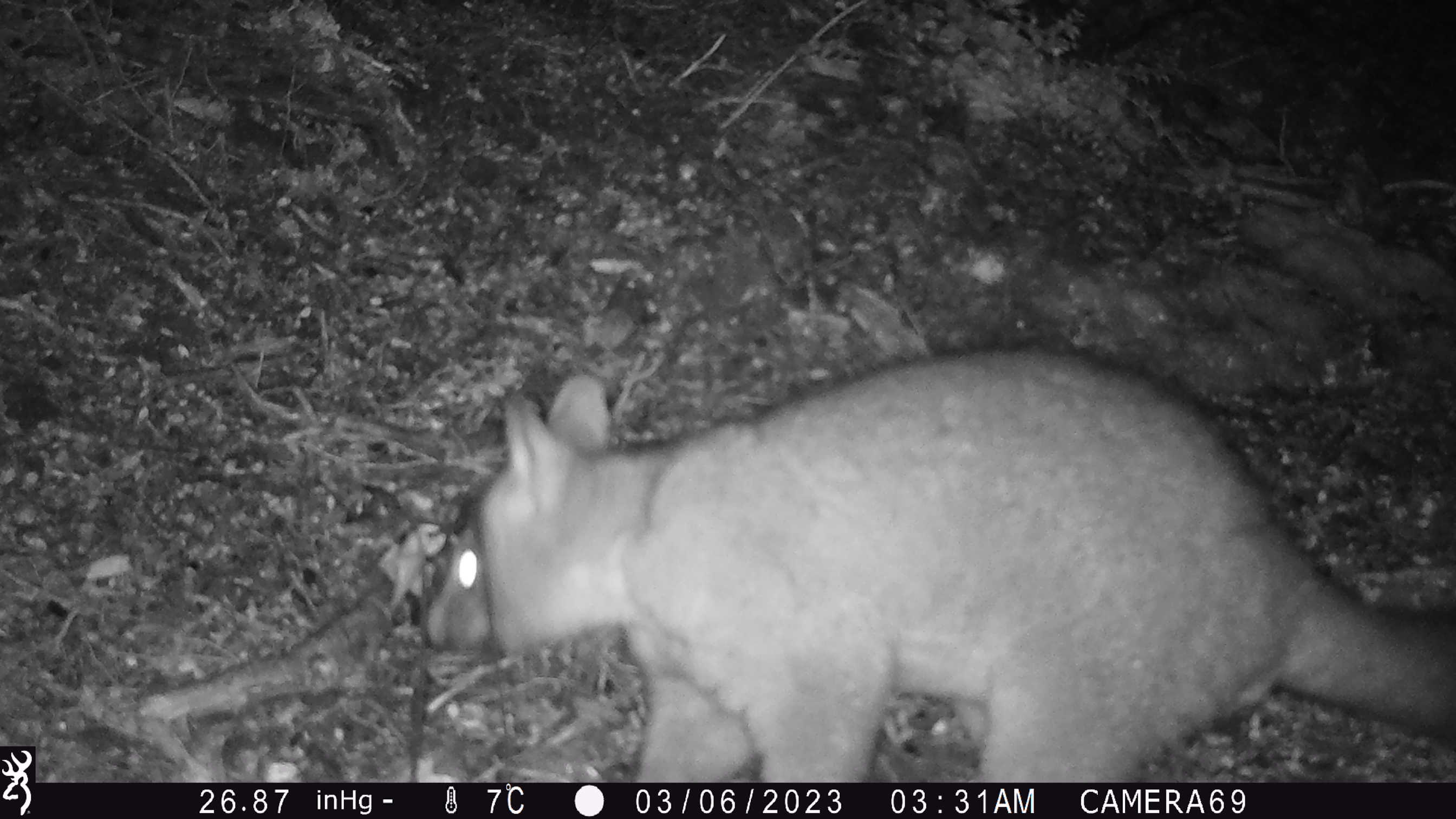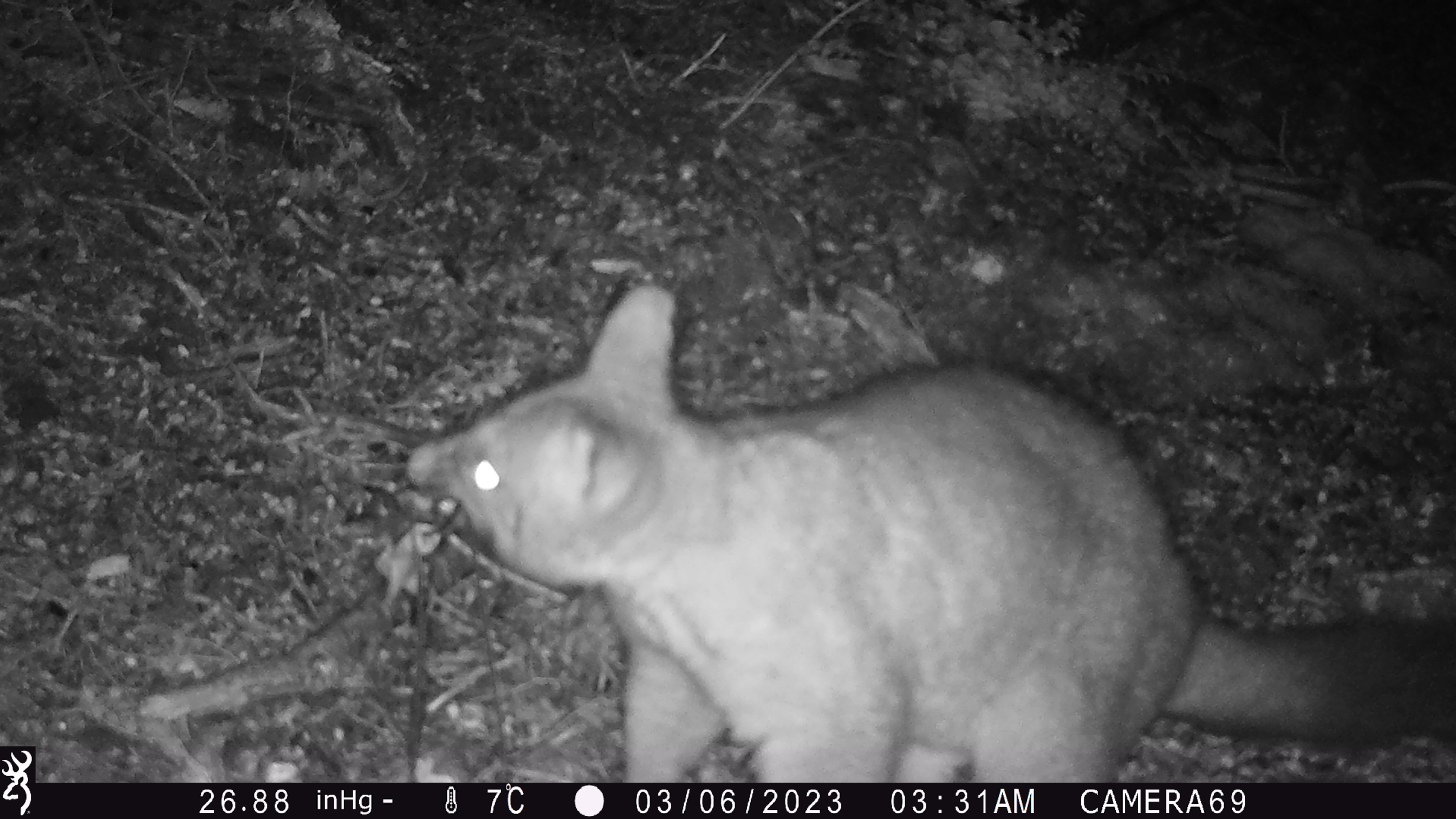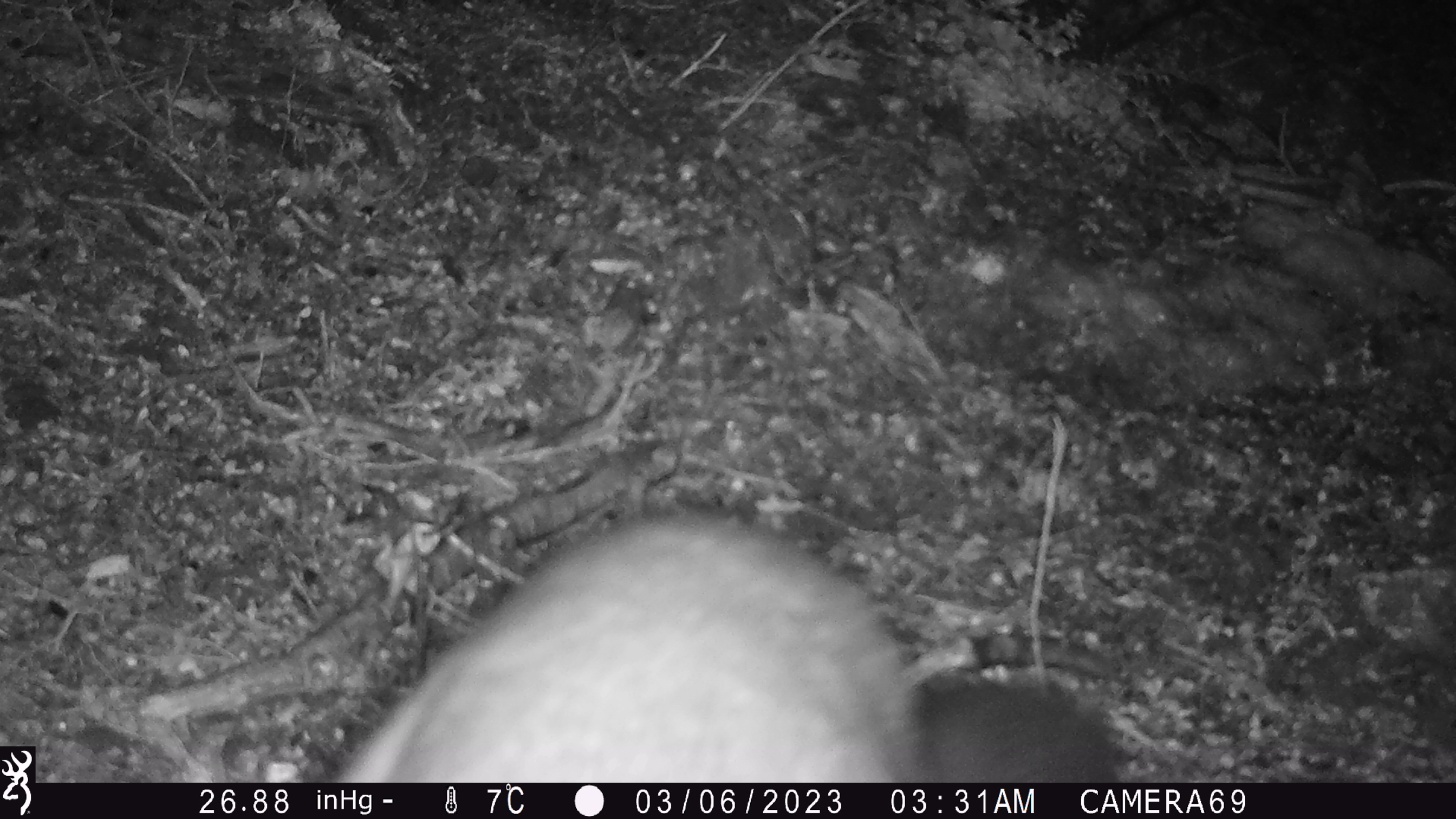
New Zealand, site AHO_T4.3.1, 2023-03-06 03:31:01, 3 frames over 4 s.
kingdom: Animalia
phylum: Chordata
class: Mammalia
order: Carnivora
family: Mustelidae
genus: Mustela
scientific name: Mustela erminea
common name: stoat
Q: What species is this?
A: Stoat (Mustela erminea).